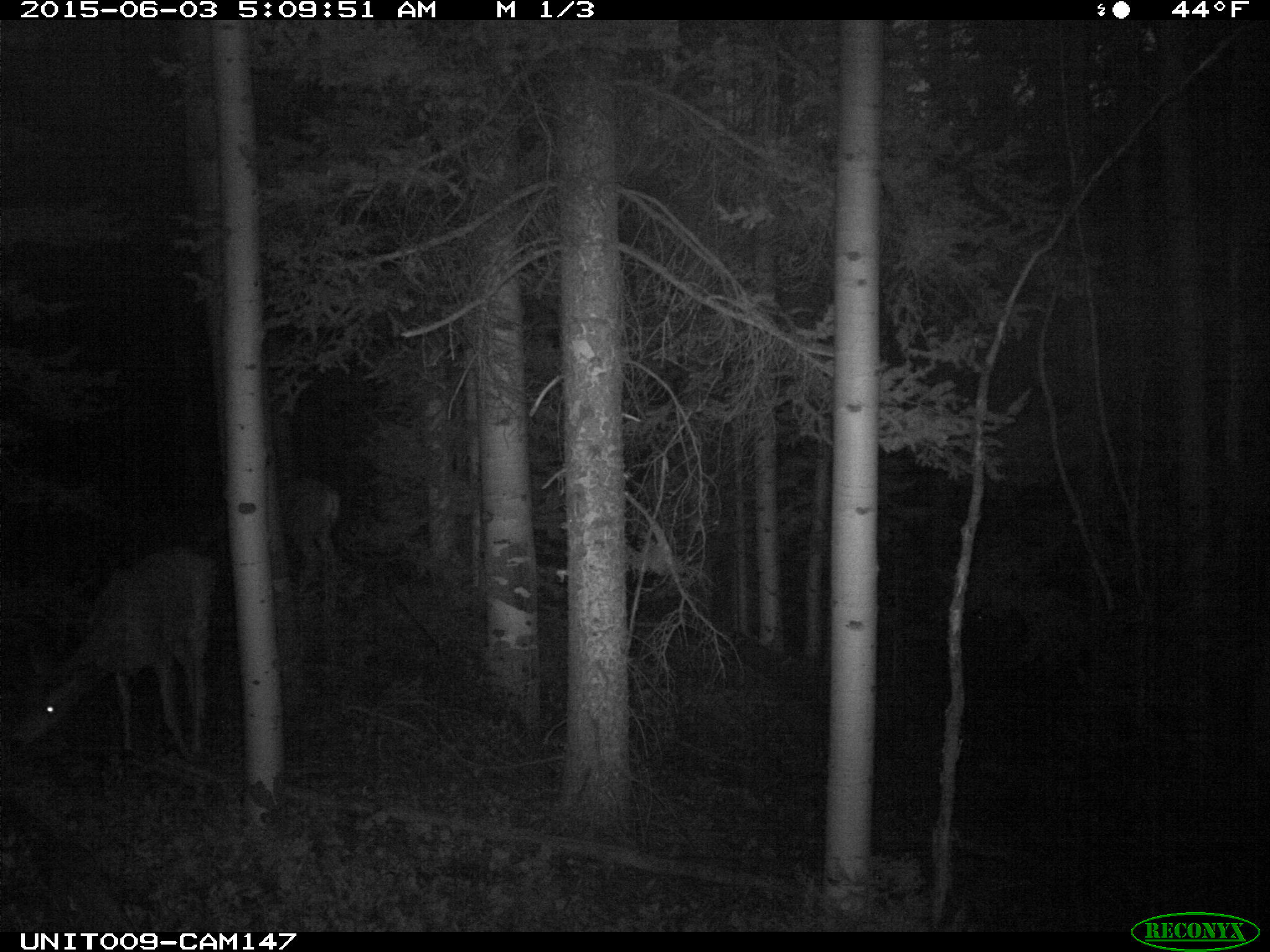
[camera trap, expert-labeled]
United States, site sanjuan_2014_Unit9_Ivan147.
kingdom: Animalia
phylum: Chordata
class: Mammalia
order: Artiodactyla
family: Cervidae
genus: Odocoileus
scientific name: Odocoileus hemionus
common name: mule deer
Odocoileus hemionus (mule deer).